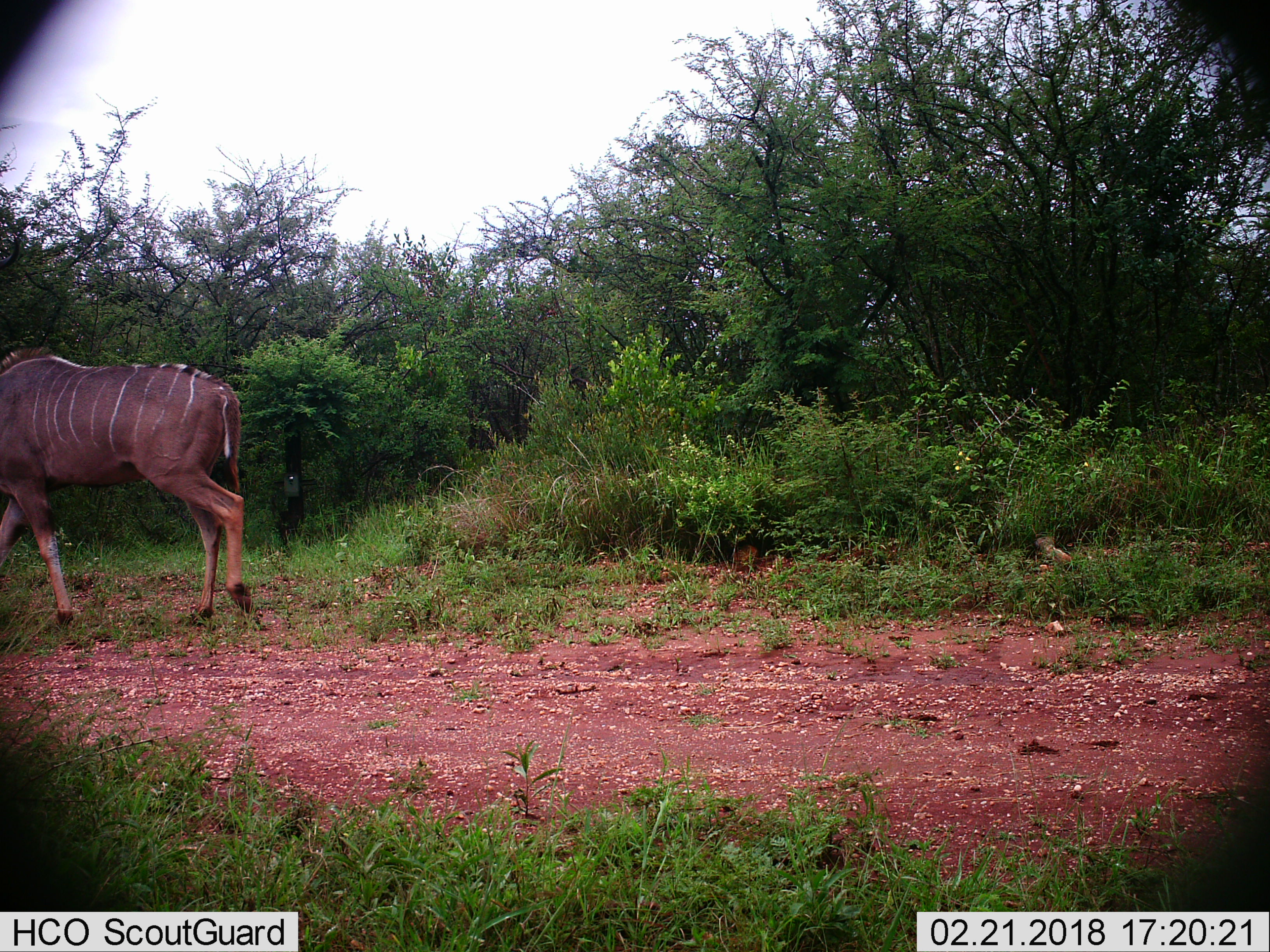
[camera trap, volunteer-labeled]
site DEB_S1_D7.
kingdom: Animalia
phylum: Chordata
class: Mammalia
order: Artiodactyla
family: Bovidae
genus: Tragelaphus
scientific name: Tragelaphus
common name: kudu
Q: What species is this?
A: Kudu (Tragelaphus).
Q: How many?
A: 1.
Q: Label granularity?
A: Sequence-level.